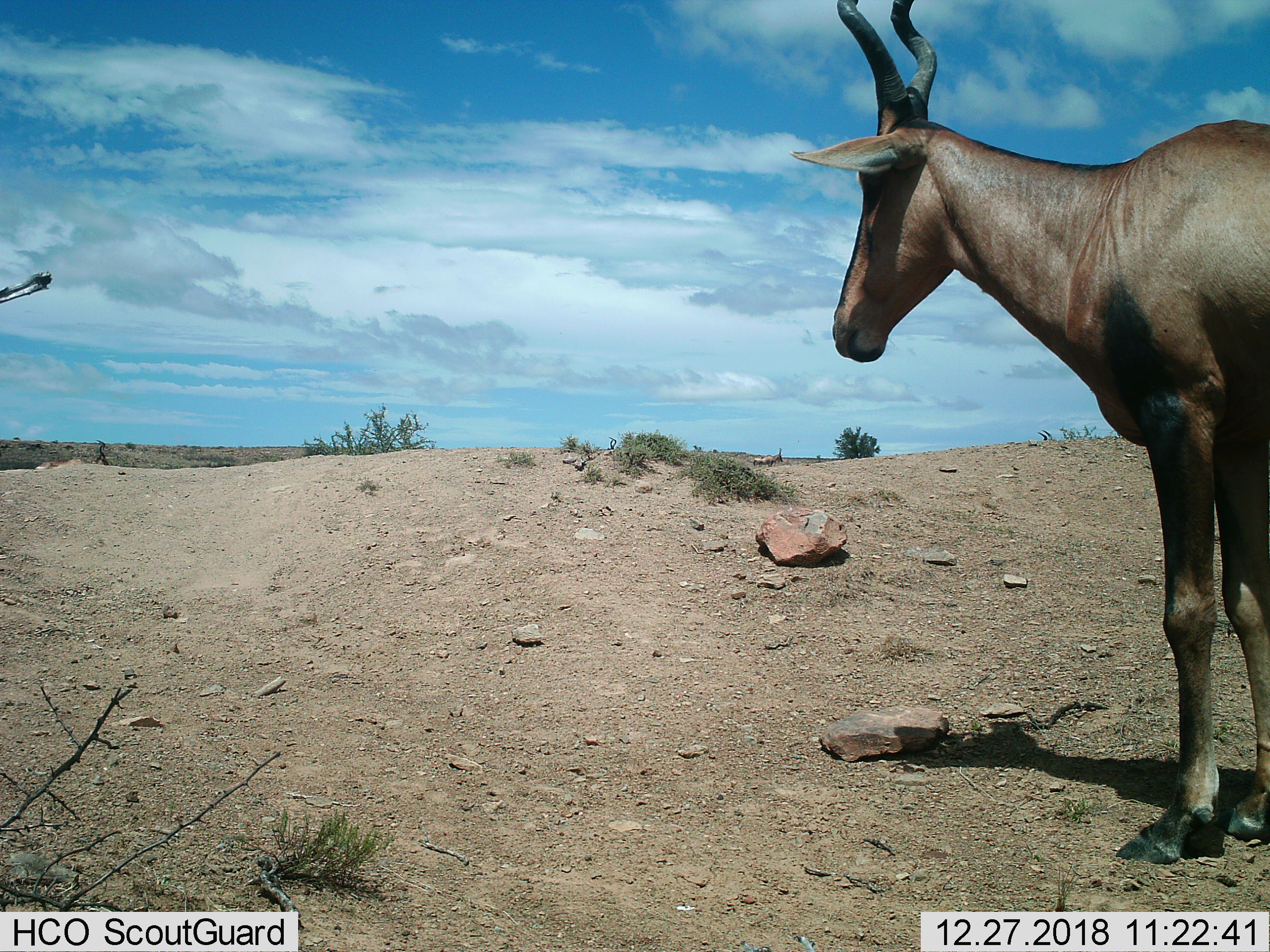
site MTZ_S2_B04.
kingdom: Animalia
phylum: Chordata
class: Mammalia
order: Artiodactyla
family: Bovidae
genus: Alcelaphus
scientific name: Alcelaphus buselaphus caama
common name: red hartebeest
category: hartebeestred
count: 1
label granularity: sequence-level